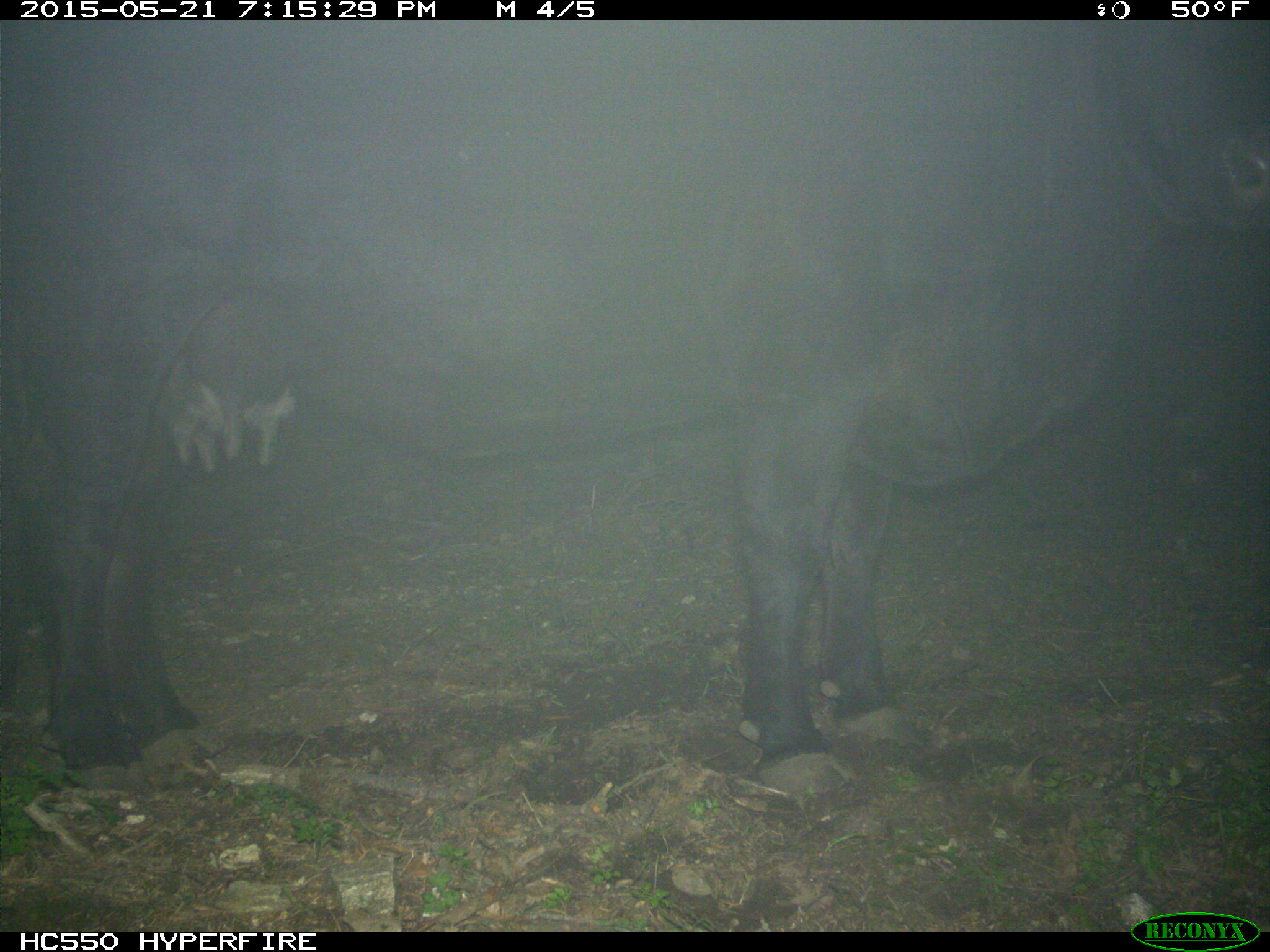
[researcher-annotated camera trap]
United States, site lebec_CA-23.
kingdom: Animalia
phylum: Chordata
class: Mammalia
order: Artiodactyla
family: Bovidae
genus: Bos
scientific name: Bos taurus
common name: domestic cow